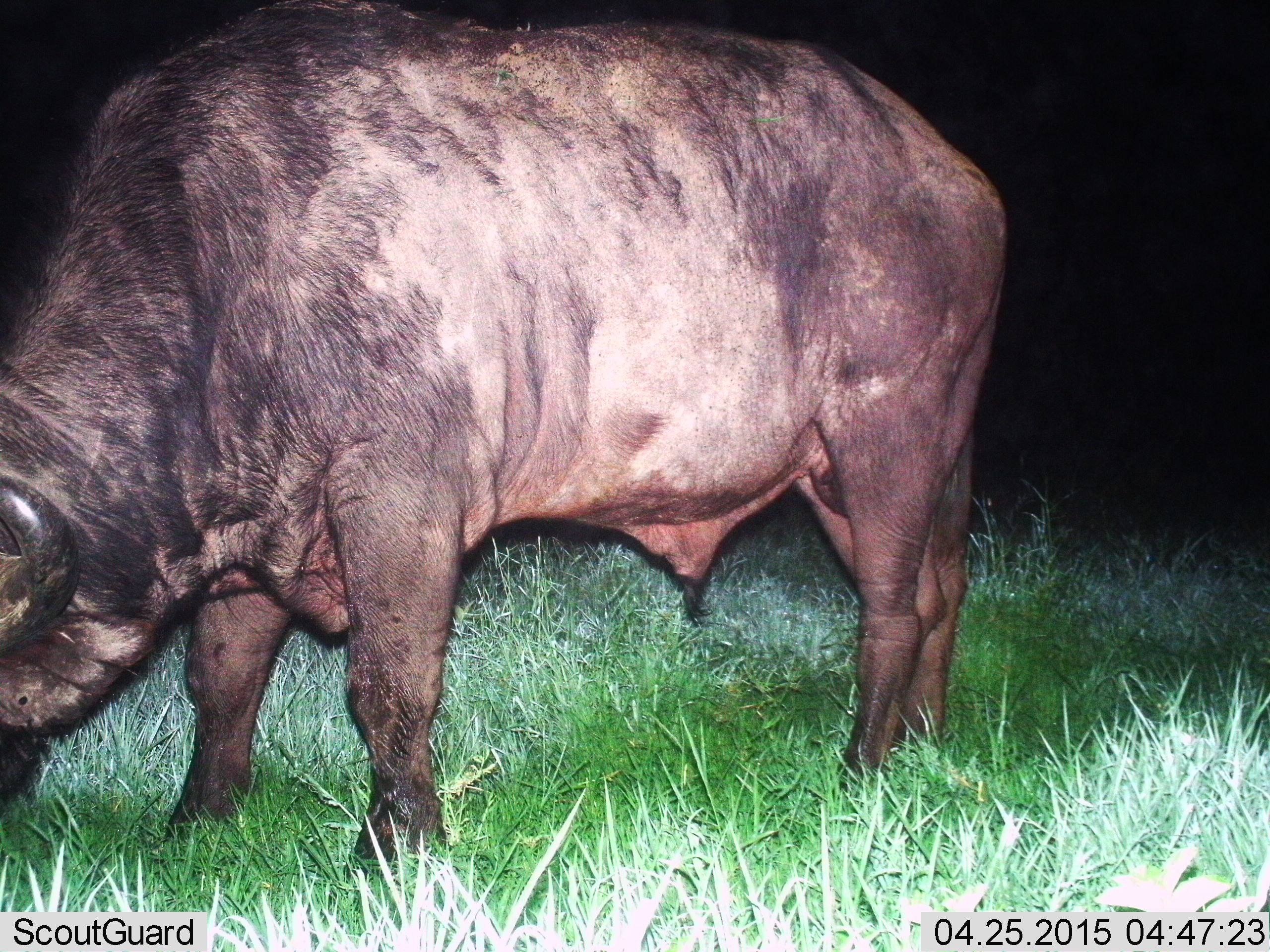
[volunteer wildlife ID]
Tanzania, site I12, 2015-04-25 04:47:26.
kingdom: Animalia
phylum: Chordata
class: Mammalia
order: Artiodactyla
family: Bovidae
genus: Syncerus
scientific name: Syncerus caffer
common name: cape buffalo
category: buffalo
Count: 1.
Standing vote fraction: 20%.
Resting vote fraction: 0%.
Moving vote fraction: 0%.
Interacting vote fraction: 0%.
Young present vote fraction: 0%.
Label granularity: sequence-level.